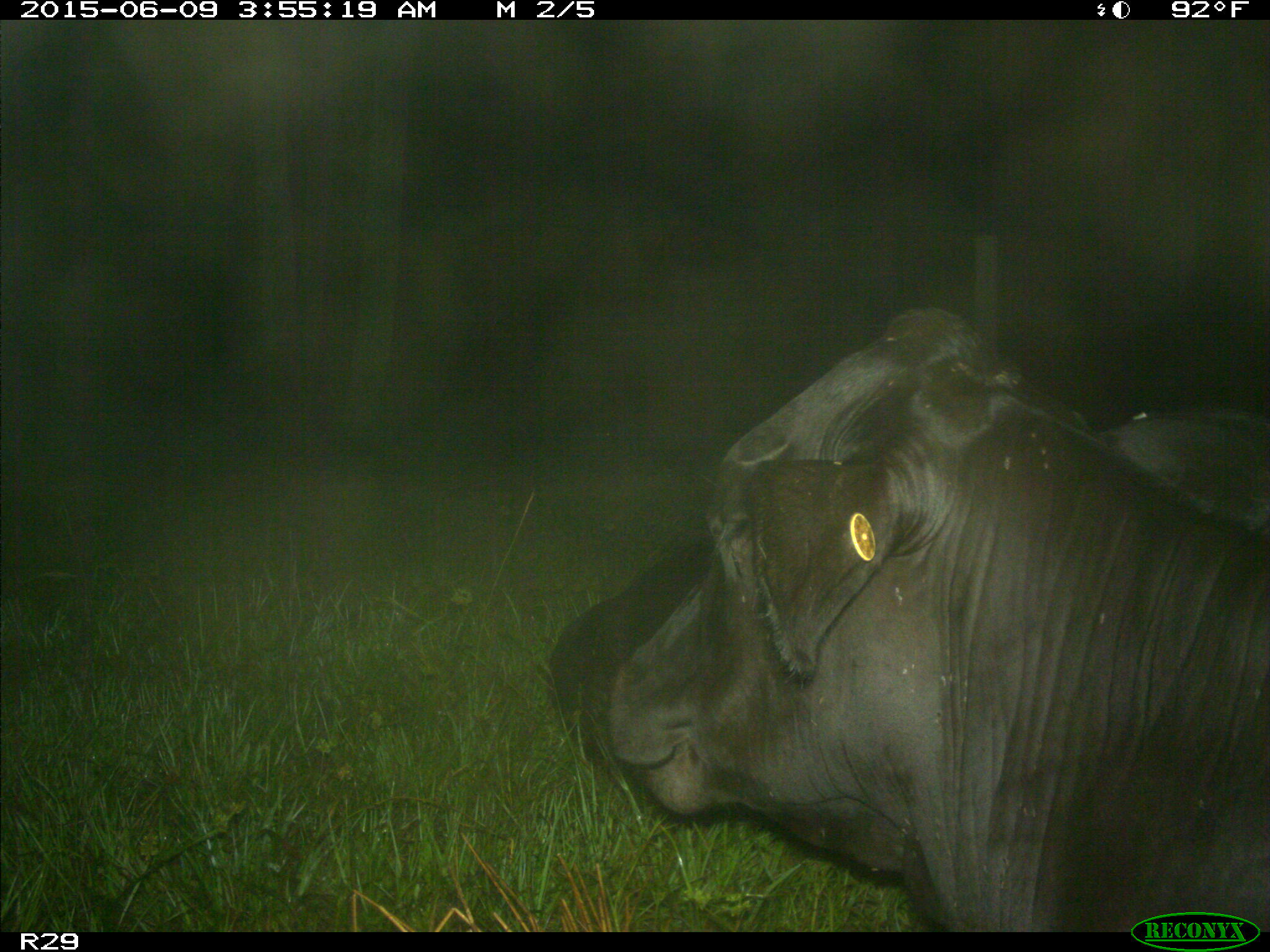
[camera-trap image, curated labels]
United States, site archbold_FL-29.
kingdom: Animalia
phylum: Chordata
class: Mammalia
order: Artiodactyla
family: Bovidae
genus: Bos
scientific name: Bos taurus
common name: domestic cow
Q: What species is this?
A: Bos taurus (domestic cow).